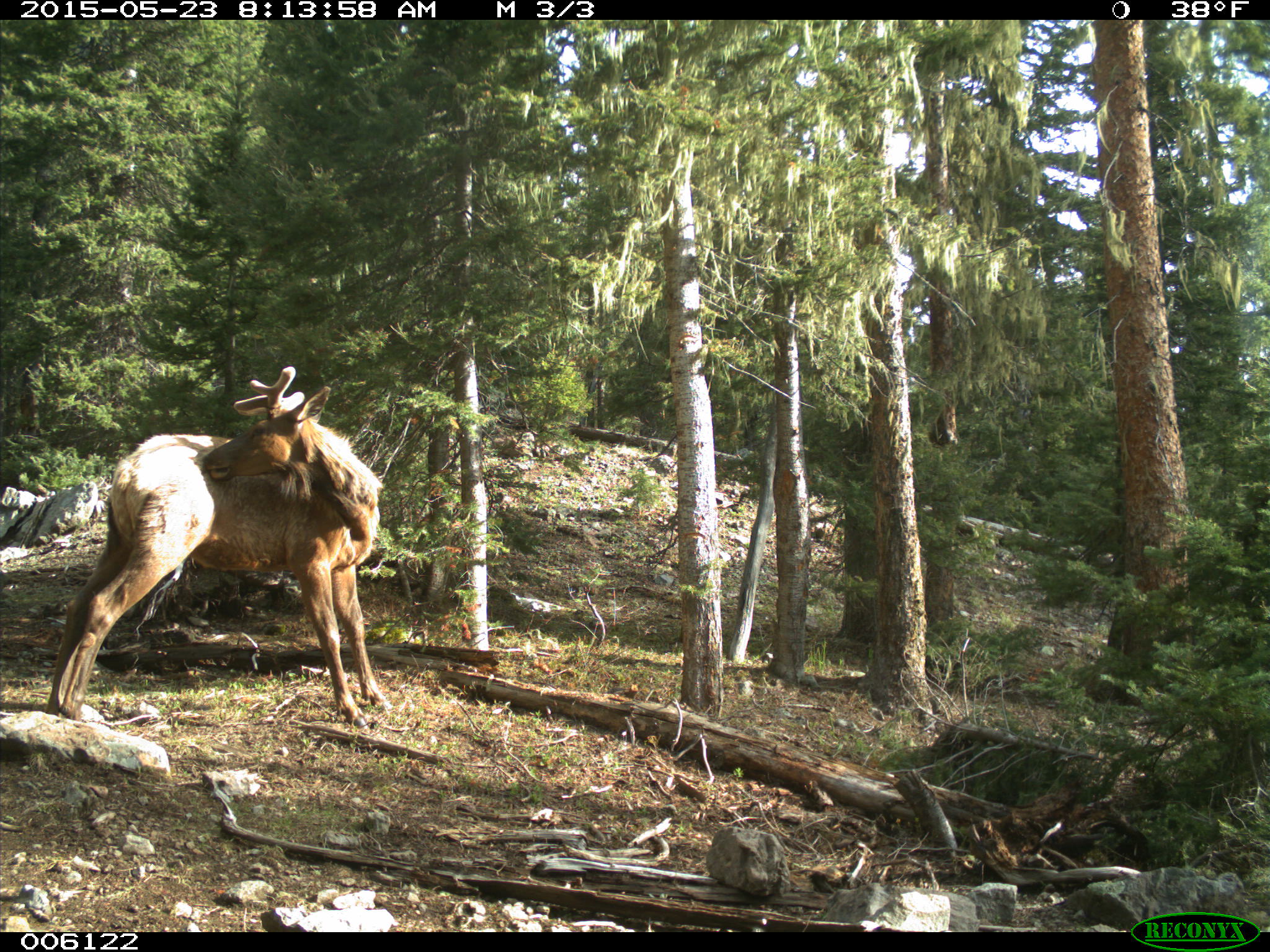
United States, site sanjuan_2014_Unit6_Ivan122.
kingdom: Animalia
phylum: Chordata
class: Mammalia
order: Artiodactyla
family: Cervidae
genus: Cervus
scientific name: Cervus elaphus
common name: red deer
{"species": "Cervus elaphus (red deer)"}